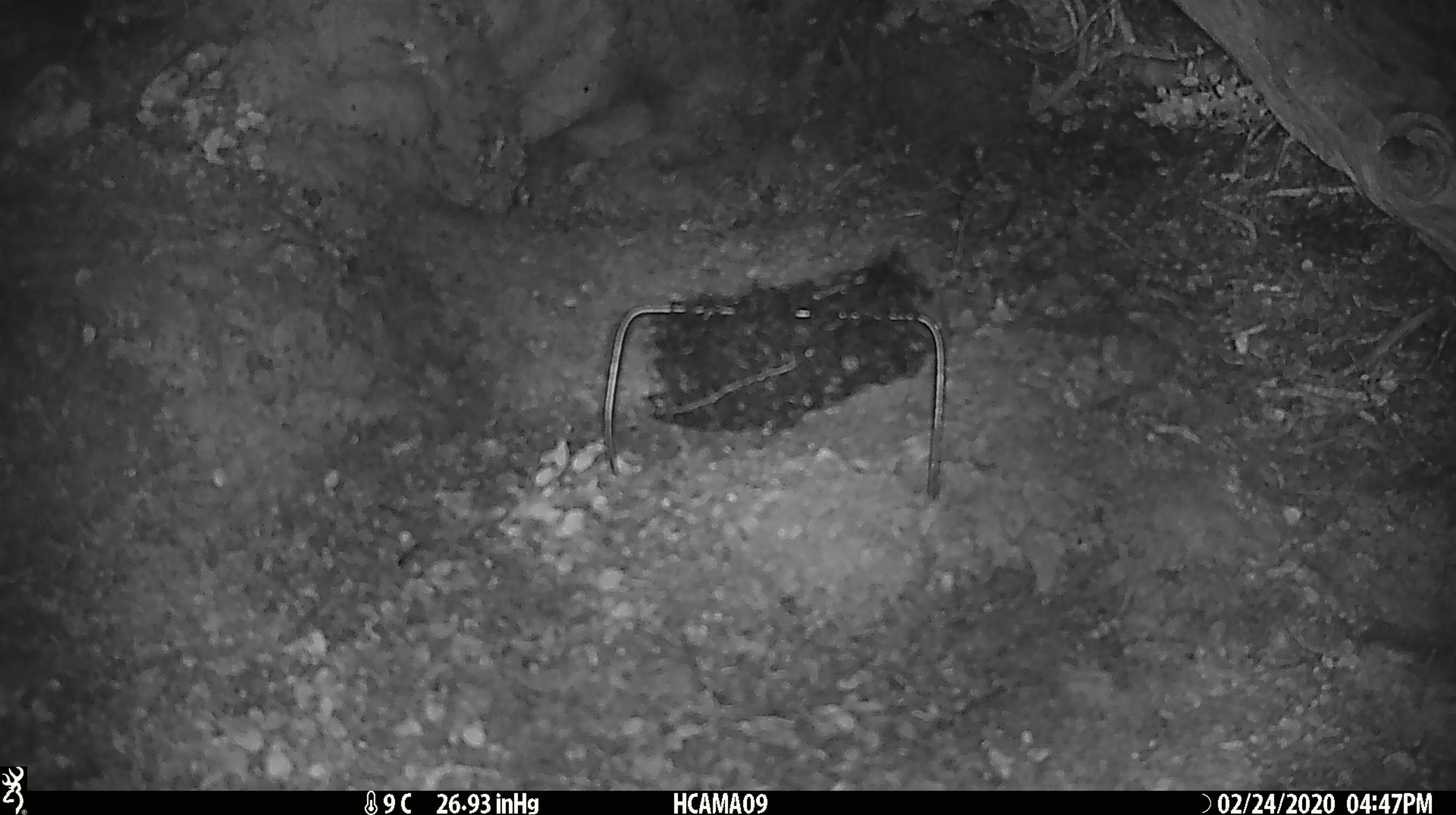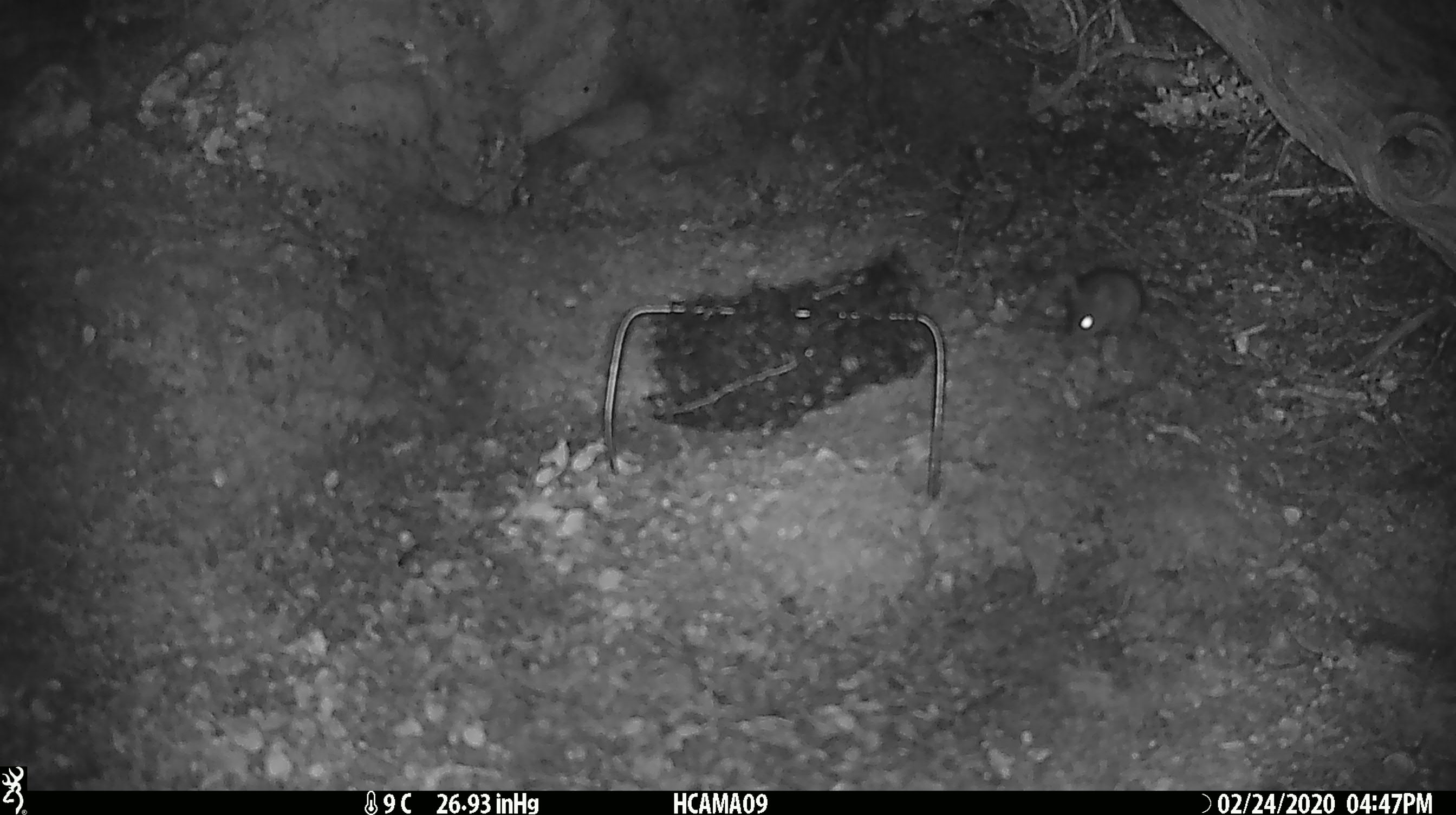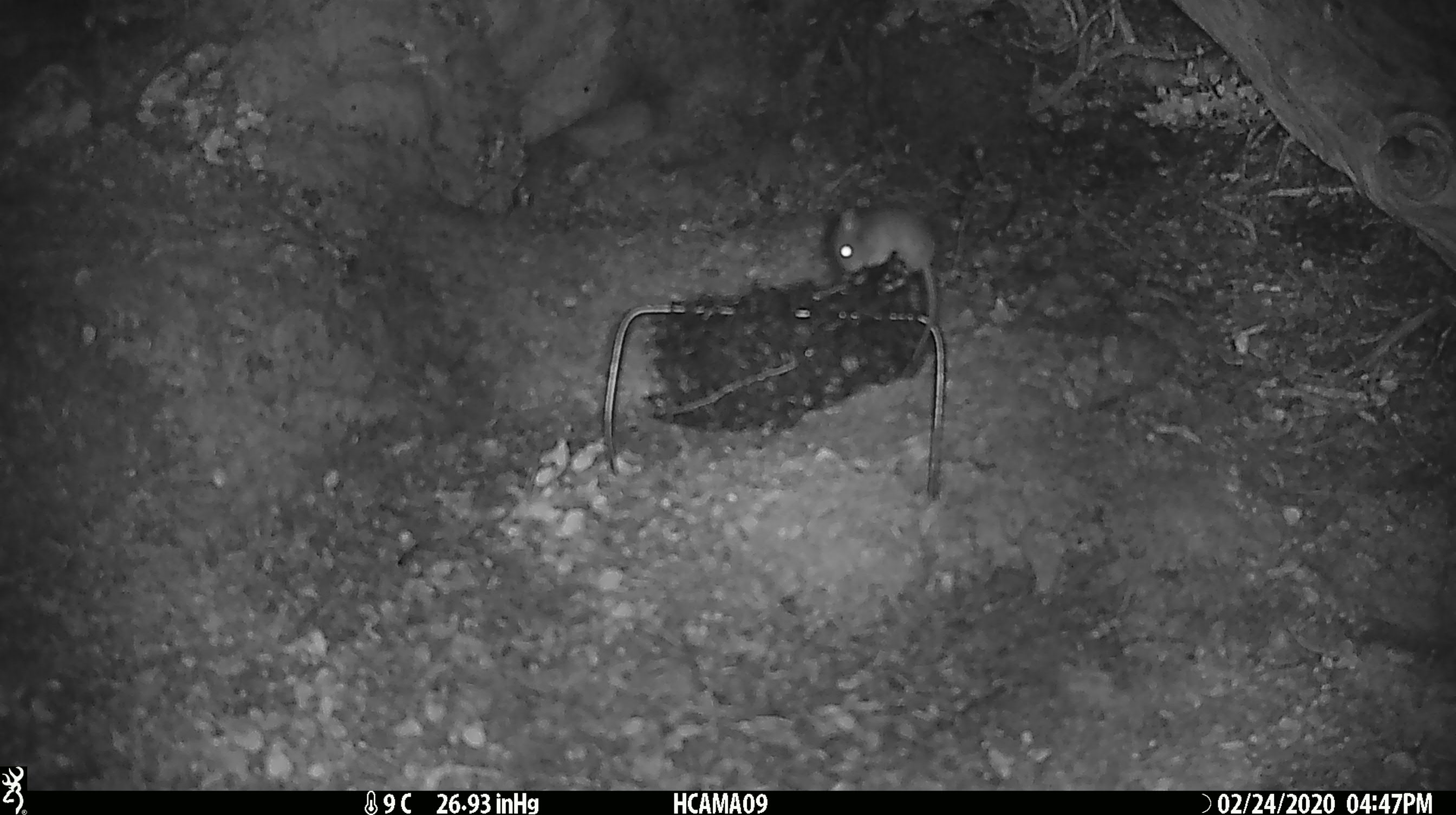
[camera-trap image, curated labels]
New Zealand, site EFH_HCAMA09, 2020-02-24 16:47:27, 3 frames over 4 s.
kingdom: Animalia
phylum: Chordata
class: Mammalia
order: Rodentia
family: Muridae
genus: Mus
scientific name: Mus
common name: mouse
Mouse (Mus).